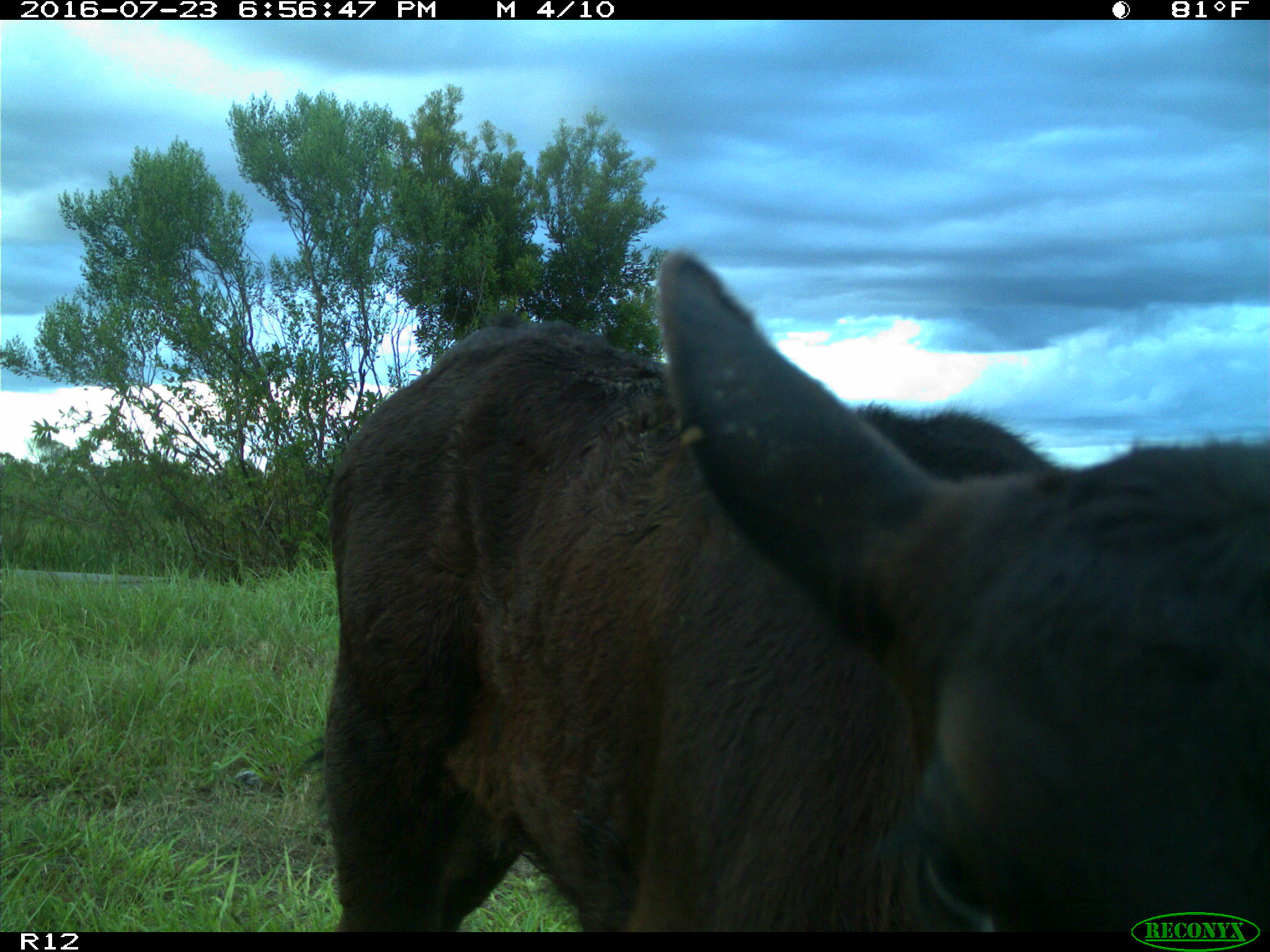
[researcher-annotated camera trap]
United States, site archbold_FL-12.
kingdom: Animalia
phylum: Chordata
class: Mammalia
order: Artiodactyla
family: Bovidae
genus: Bos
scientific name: Bos taurus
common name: domestic cow